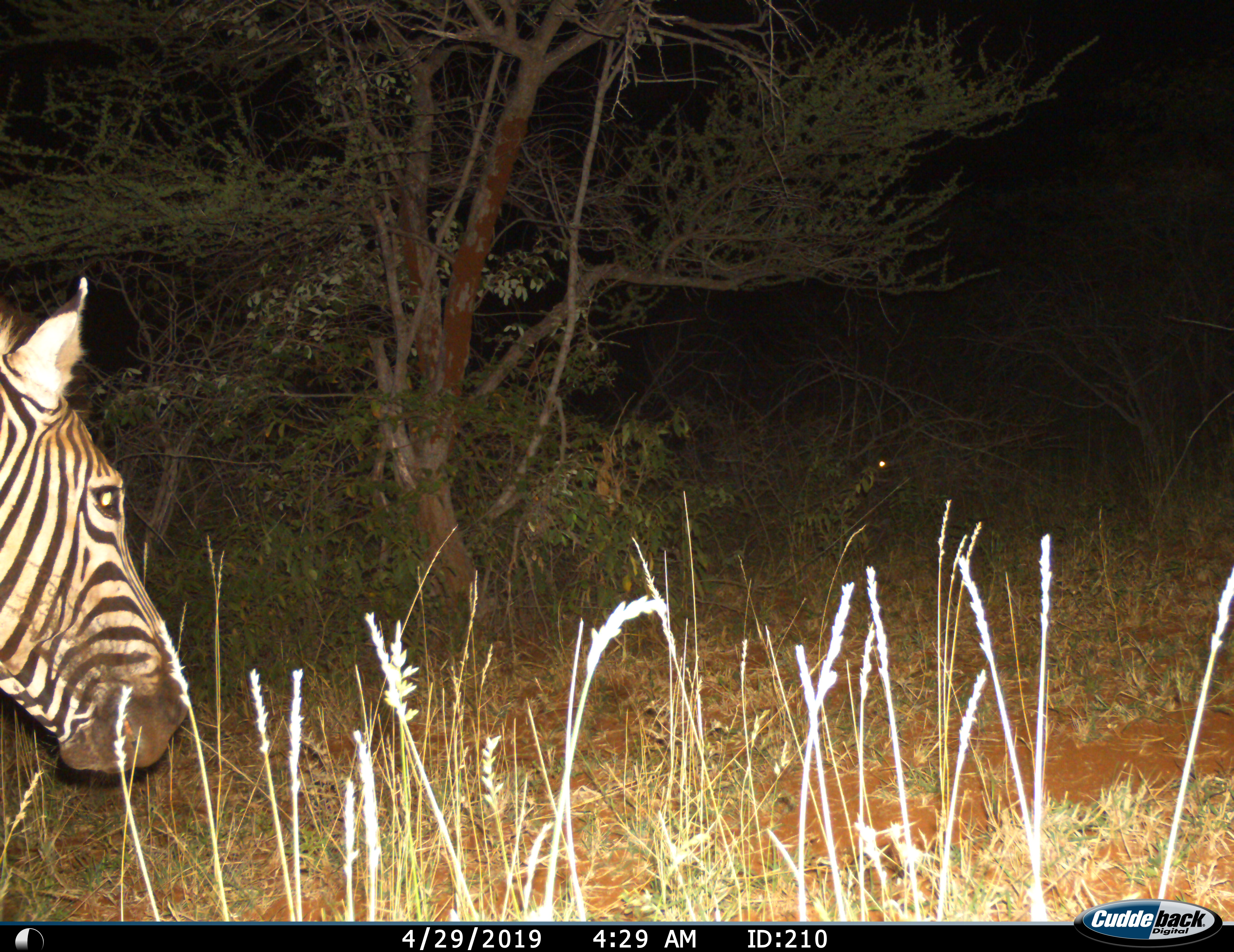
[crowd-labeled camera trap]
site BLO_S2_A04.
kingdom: Animalia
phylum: Chordata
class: Mammalia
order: Perissodactyla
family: Equidae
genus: Equus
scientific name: Equus quagga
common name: plains zebra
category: zebraplains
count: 1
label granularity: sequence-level